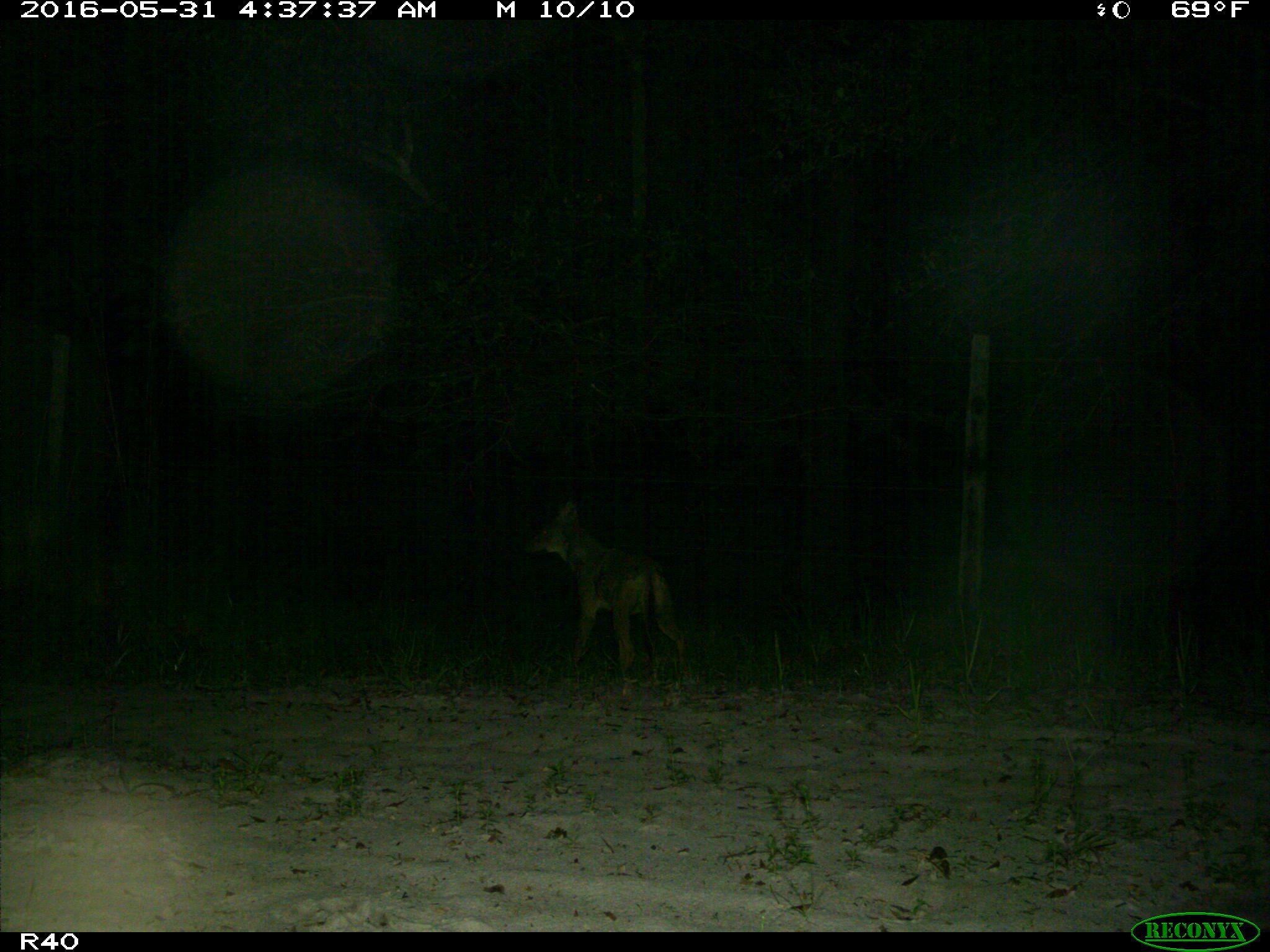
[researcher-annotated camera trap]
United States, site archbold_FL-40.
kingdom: Animalia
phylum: Chordata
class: Mammalia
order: Carnivora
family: Canidae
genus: Canis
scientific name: Canis latrans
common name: coyote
Canis latrans (coyote).